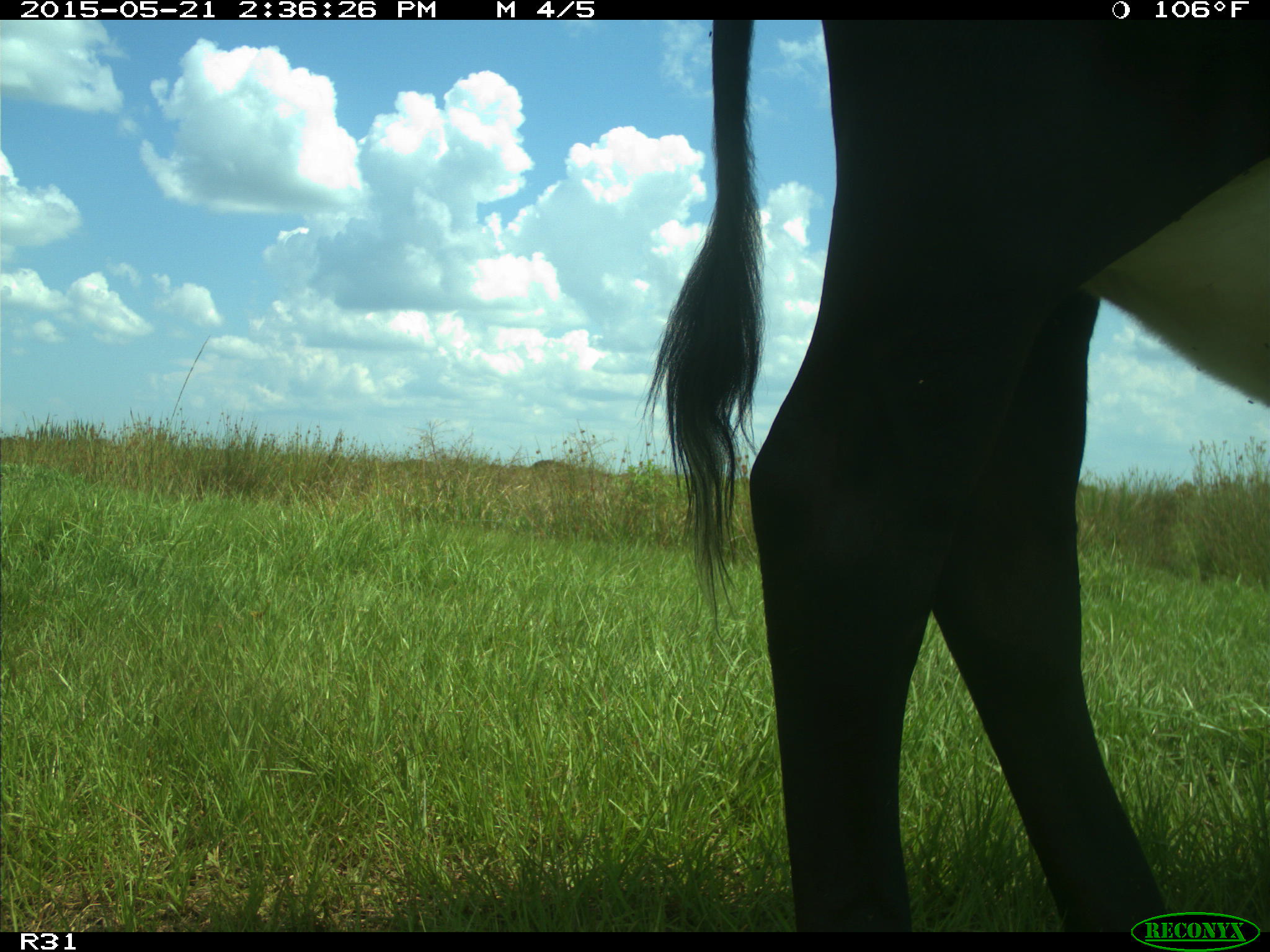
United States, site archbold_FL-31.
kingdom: Animalia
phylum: Chordata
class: Mammalia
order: Artiodactyla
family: Bovidae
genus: Bos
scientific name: Bos taurus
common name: domestic cow